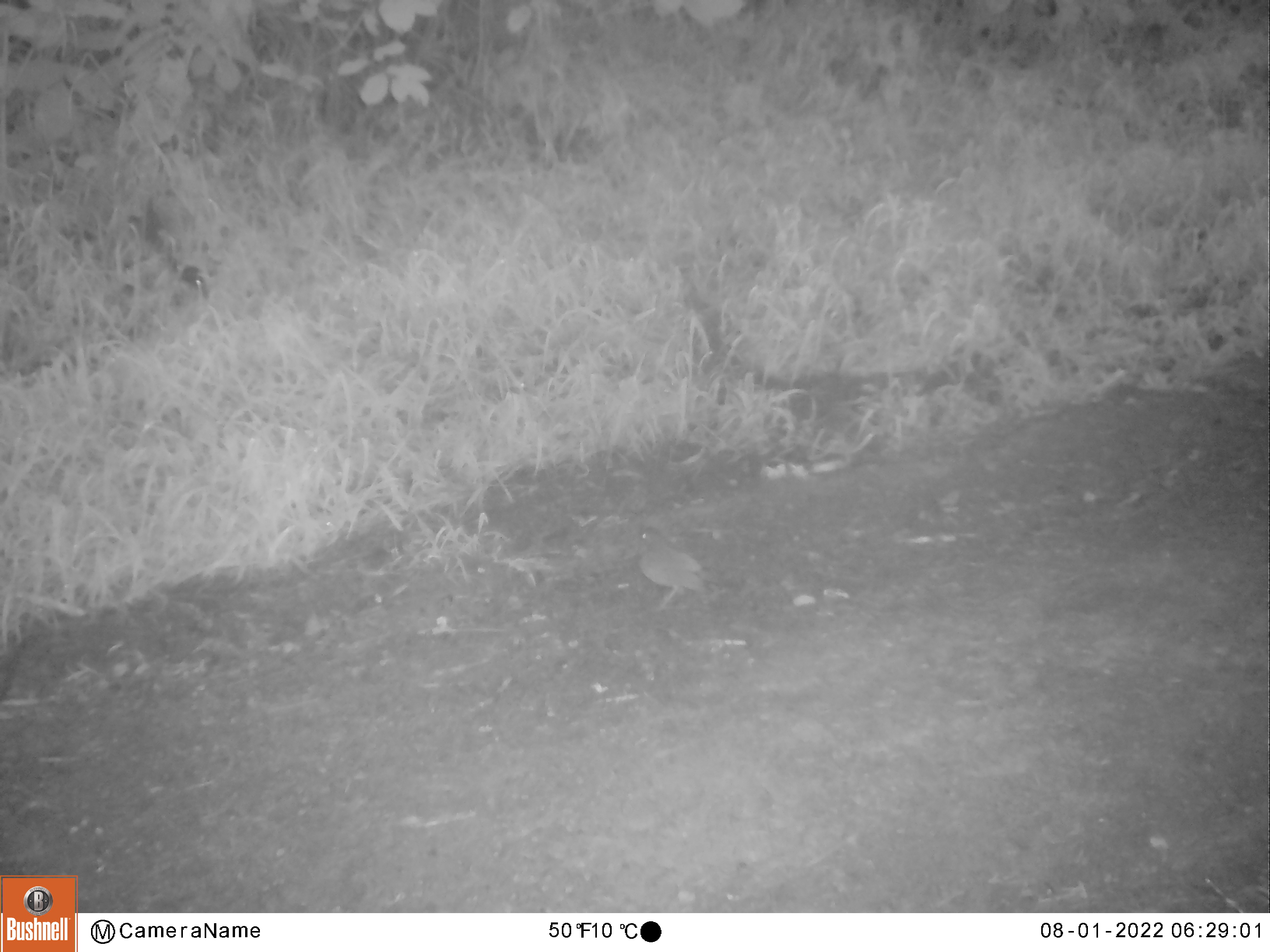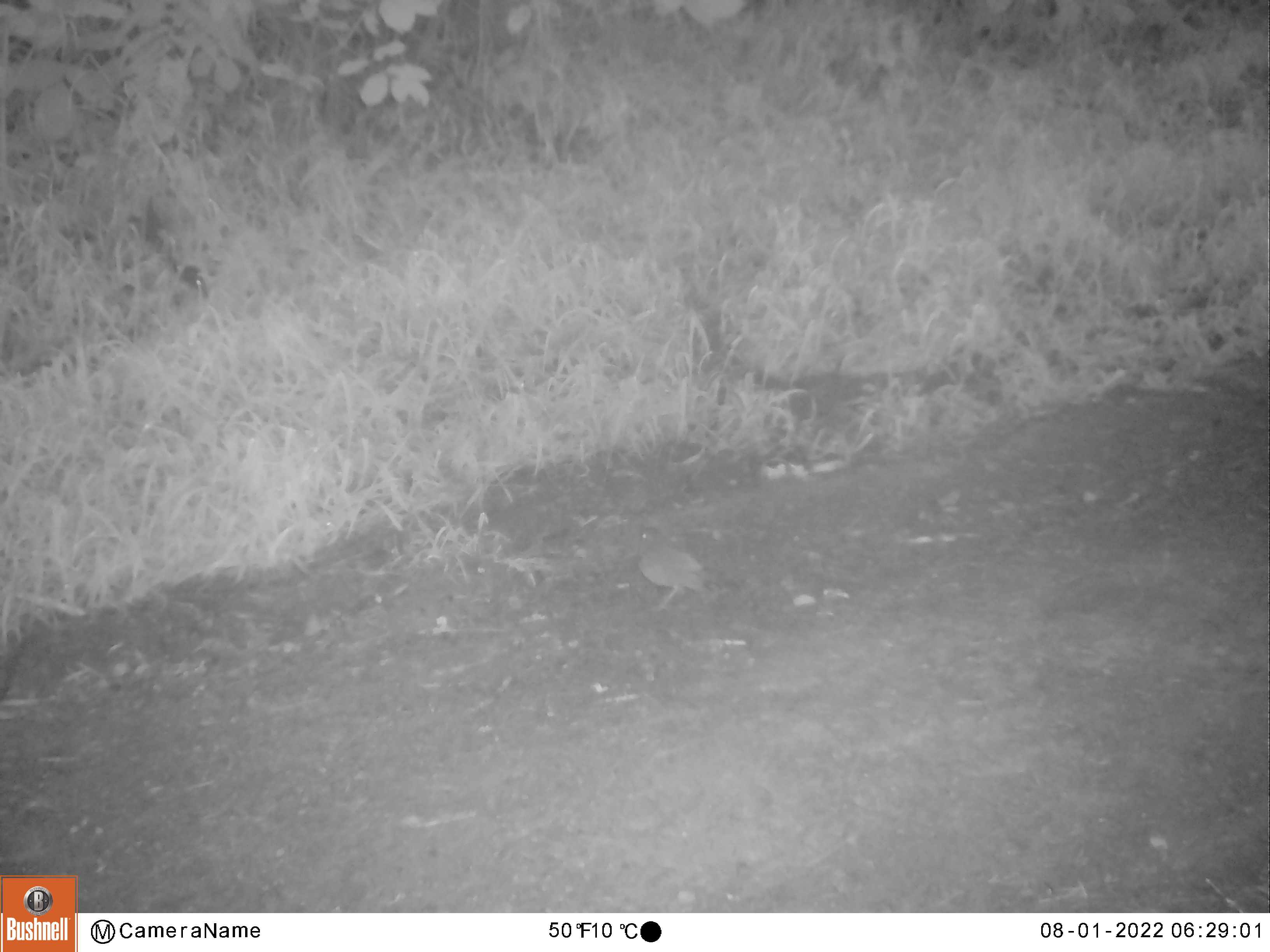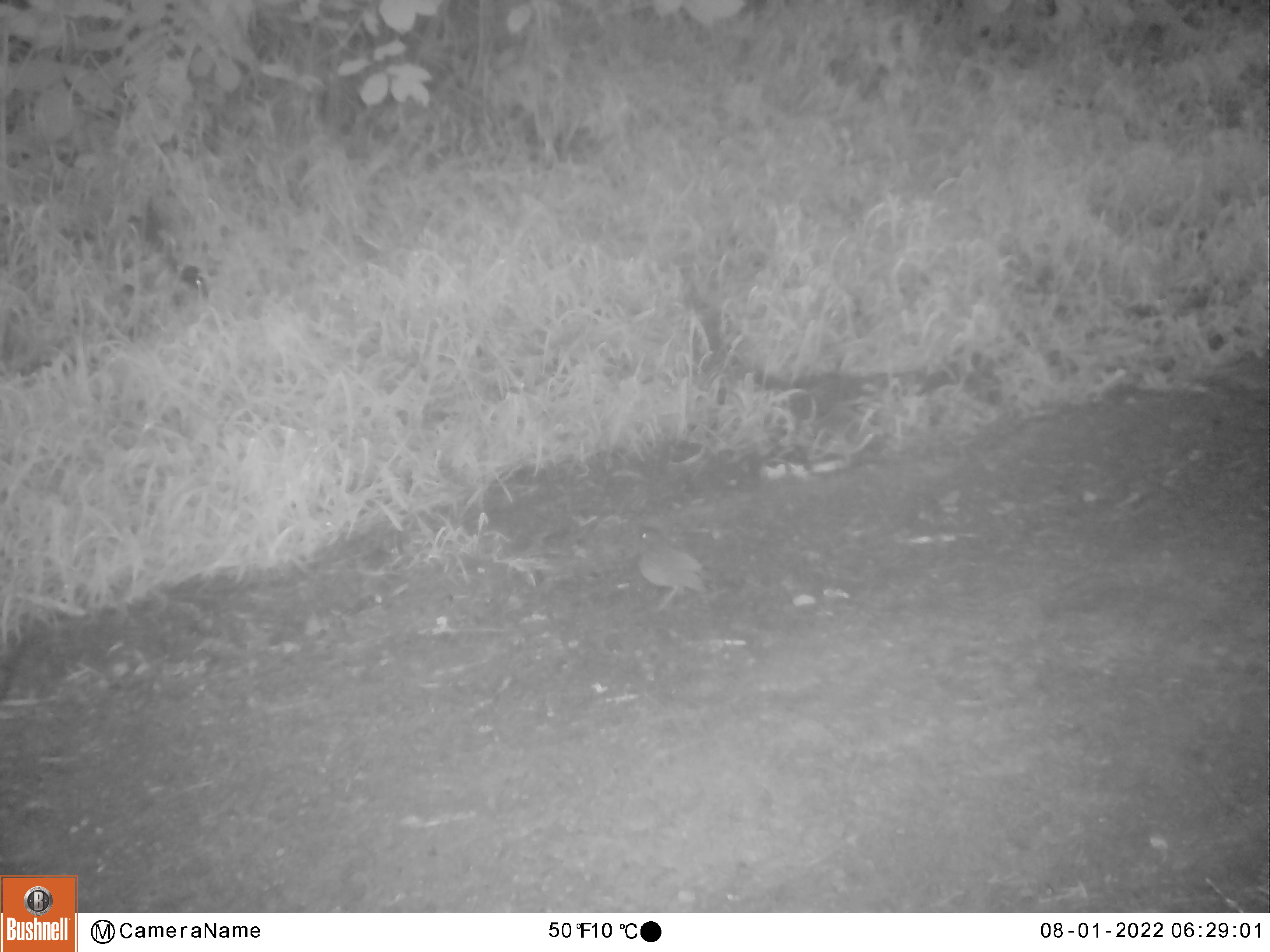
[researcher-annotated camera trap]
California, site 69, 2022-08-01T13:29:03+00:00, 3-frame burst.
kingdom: Animalia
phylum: Chordata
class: Aves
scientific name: Aves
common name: bird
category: unknown bird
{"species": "unknown bird (bird) (Aves)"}